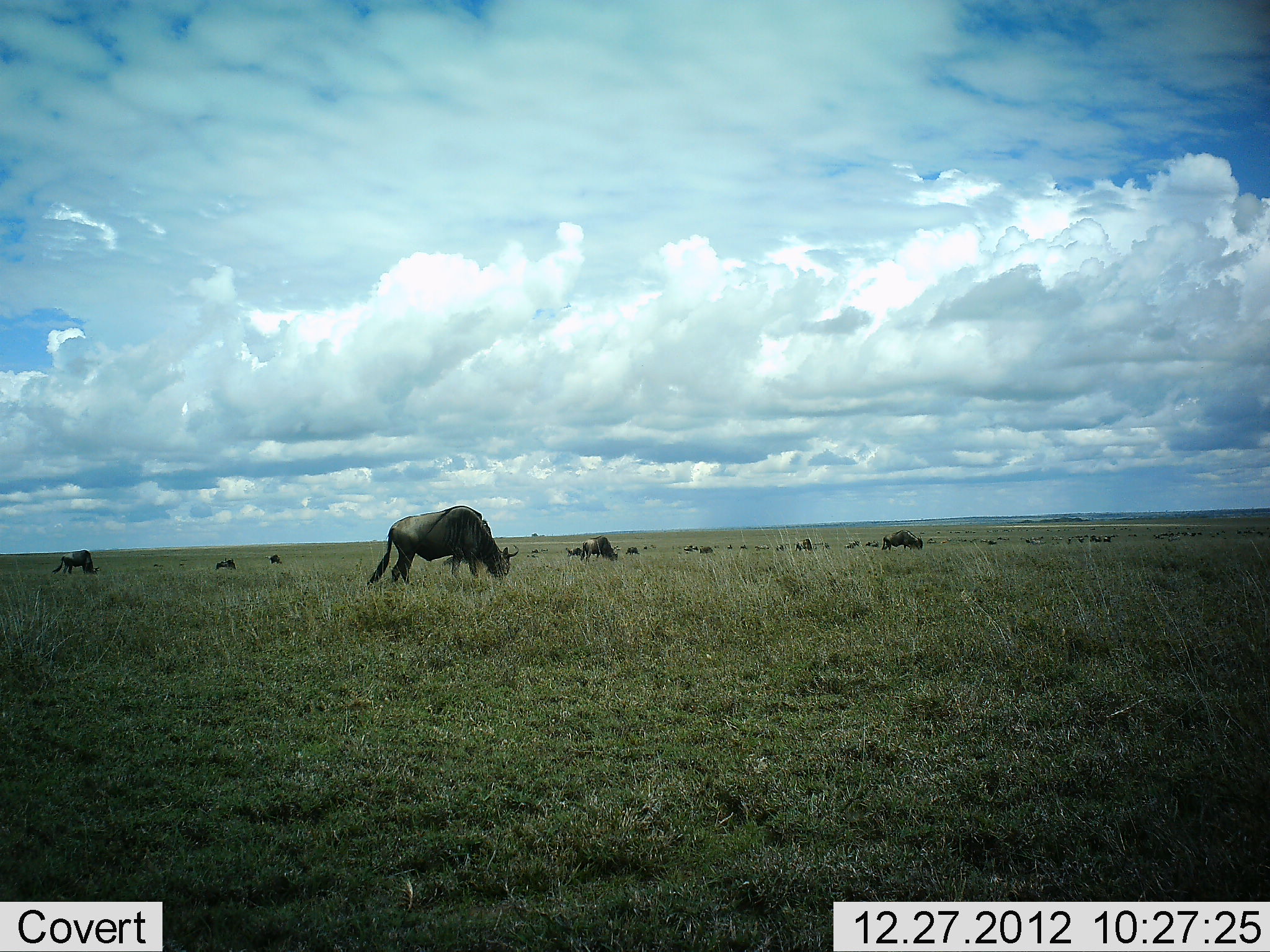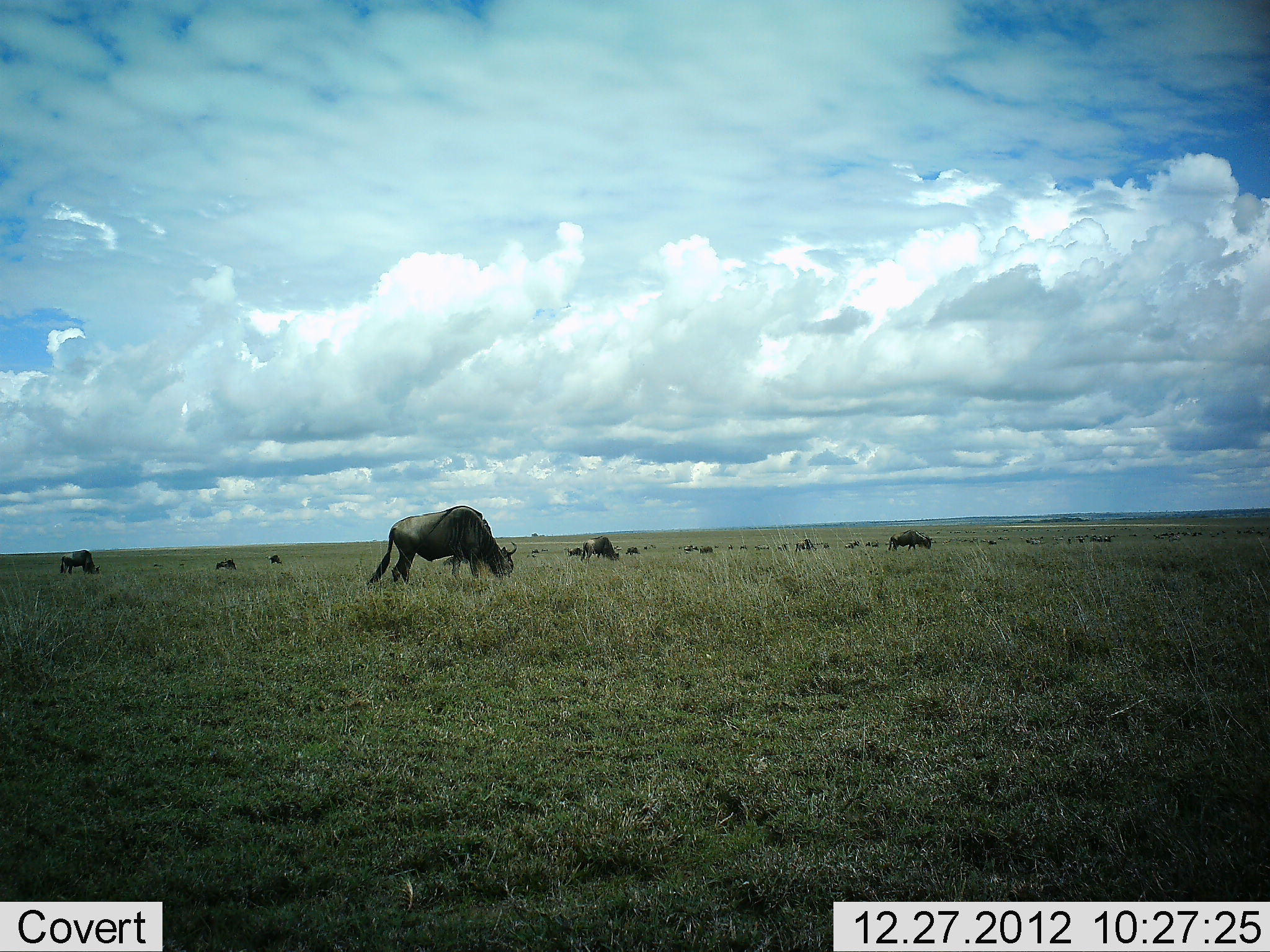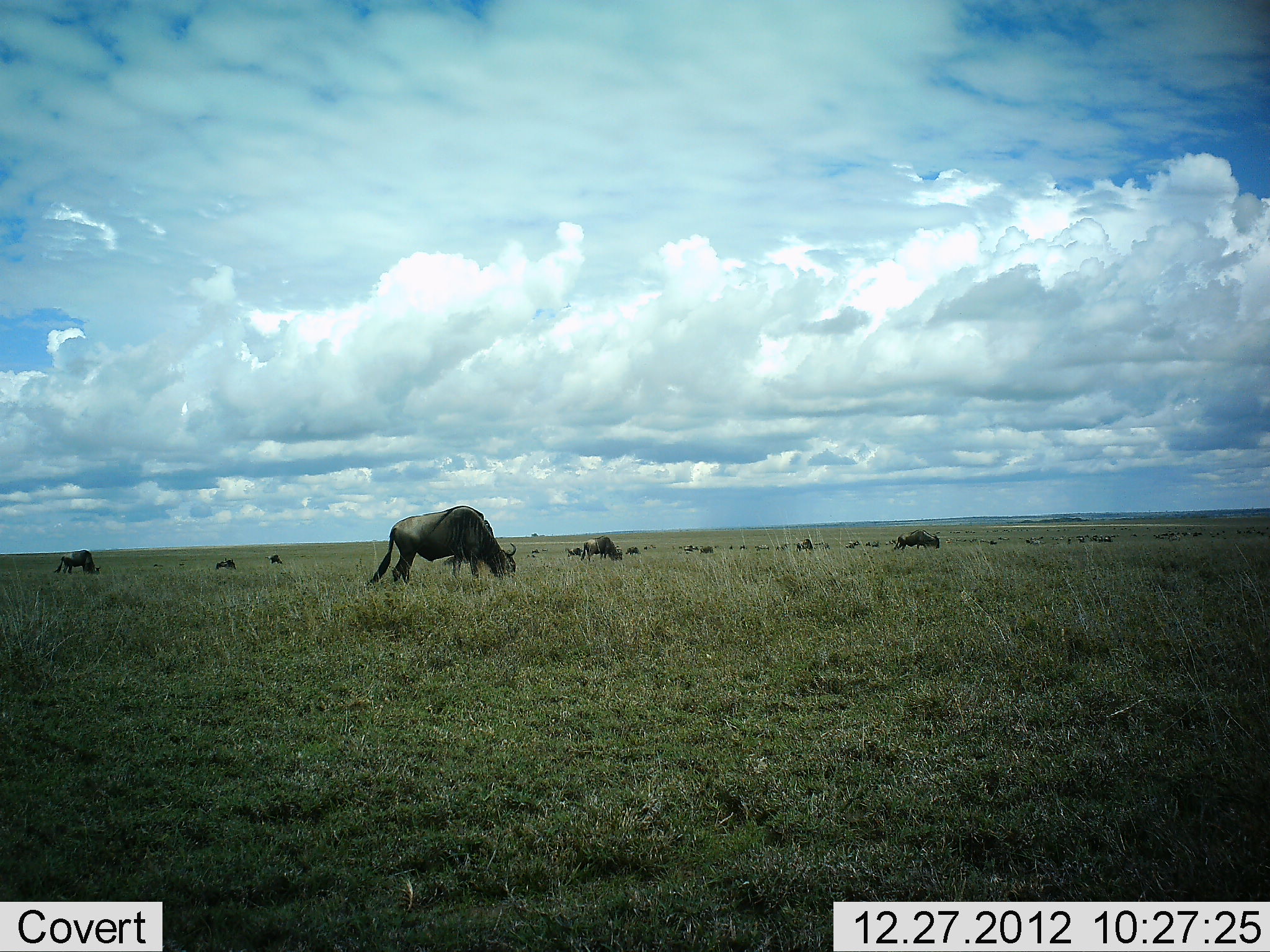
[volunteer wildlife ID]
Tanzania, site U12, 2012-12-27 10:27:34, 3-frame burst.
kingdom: Animalia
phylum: Chordata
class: Mammalia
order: Artiodactyla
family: Bovidae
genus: Connochaetes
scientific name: Connochaetes taurinus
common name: blue wildebeest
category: wildebeest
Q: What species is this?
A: Wildebeest (blue wildebeest) (Connochaetes taurinus).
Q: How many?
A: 11-50.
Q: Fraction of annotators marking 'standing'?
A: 40%.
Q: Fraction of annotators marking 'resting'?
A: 10%.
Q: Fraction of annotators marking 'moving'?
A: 20%.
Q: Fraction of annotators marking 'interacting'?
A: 0%.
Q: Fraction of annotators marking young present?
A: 0%.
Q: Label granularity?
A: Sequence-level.